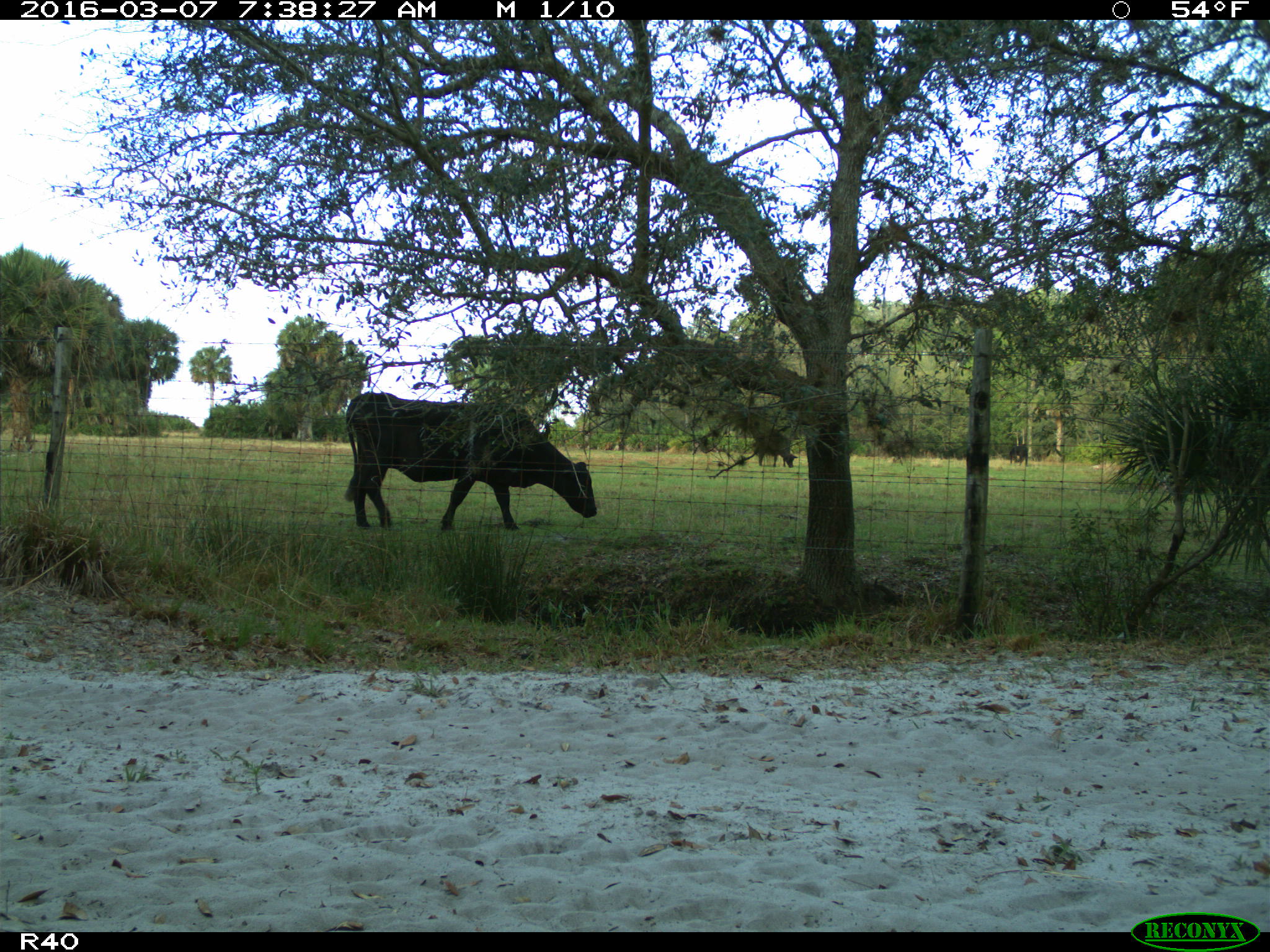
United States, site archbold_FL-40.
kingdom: Animalia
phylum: Chordata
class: Mammalia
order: Artiodactyla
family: Bovidae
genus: Bos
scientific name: Bos taurus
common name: domestic cow